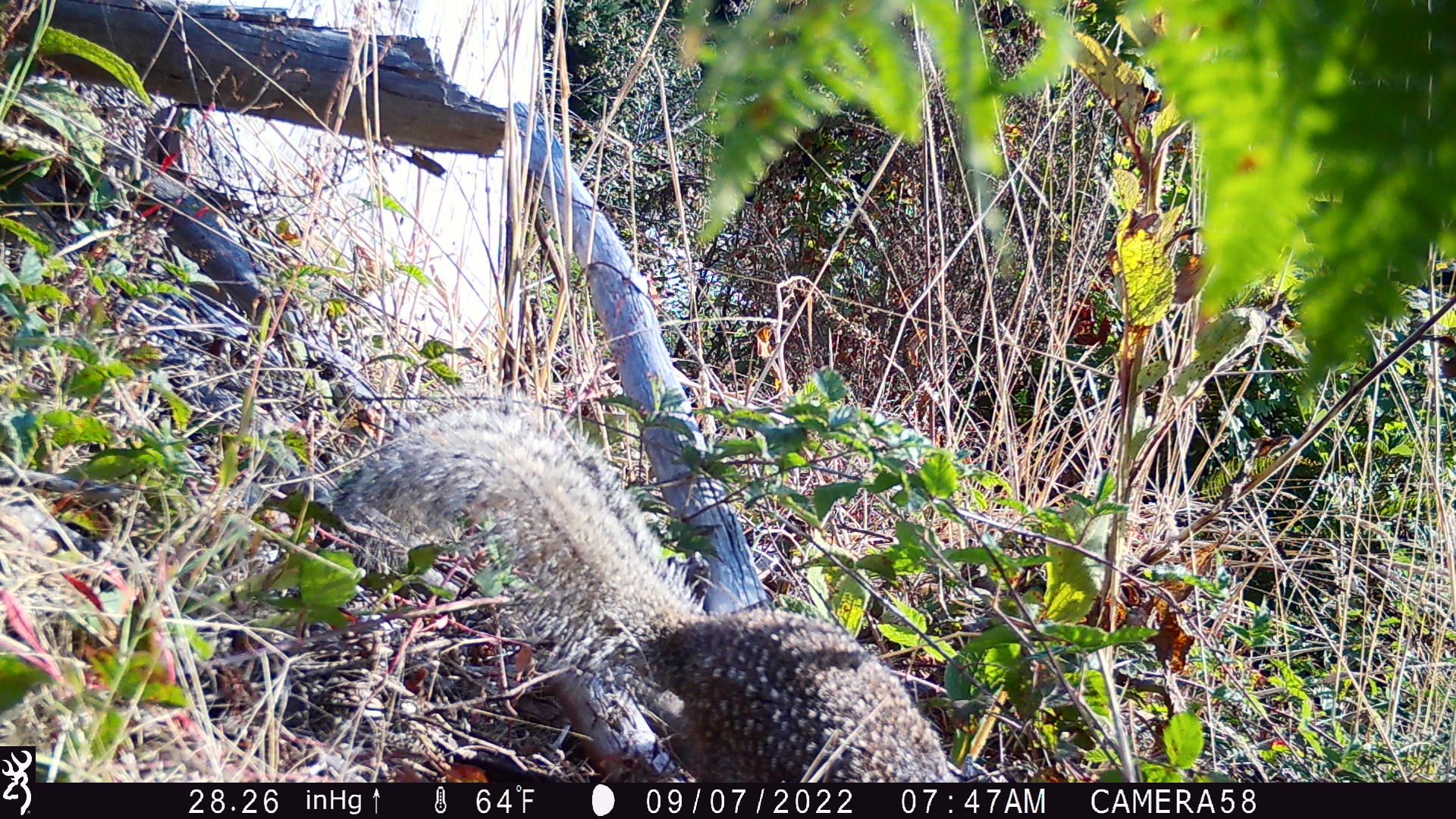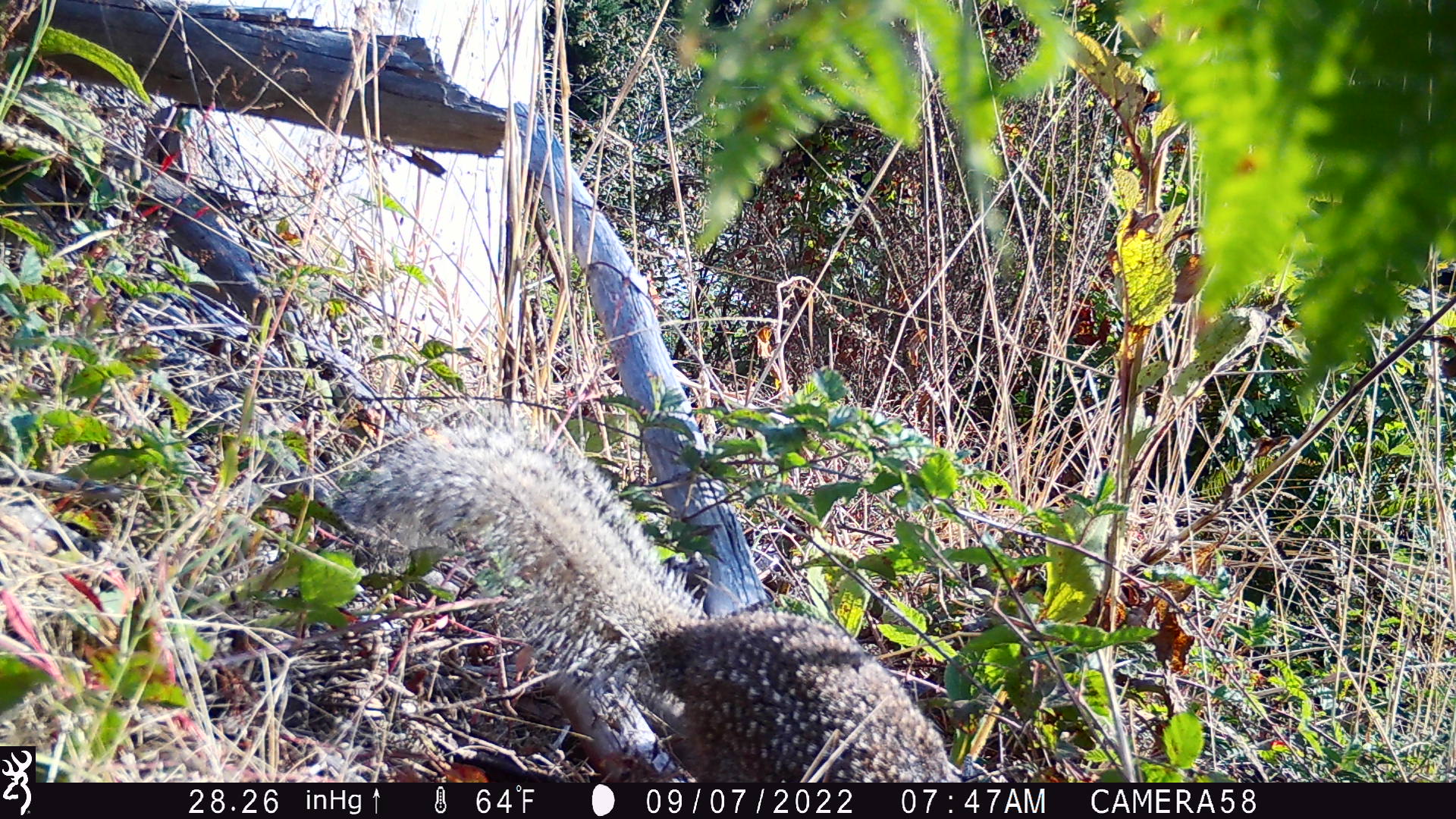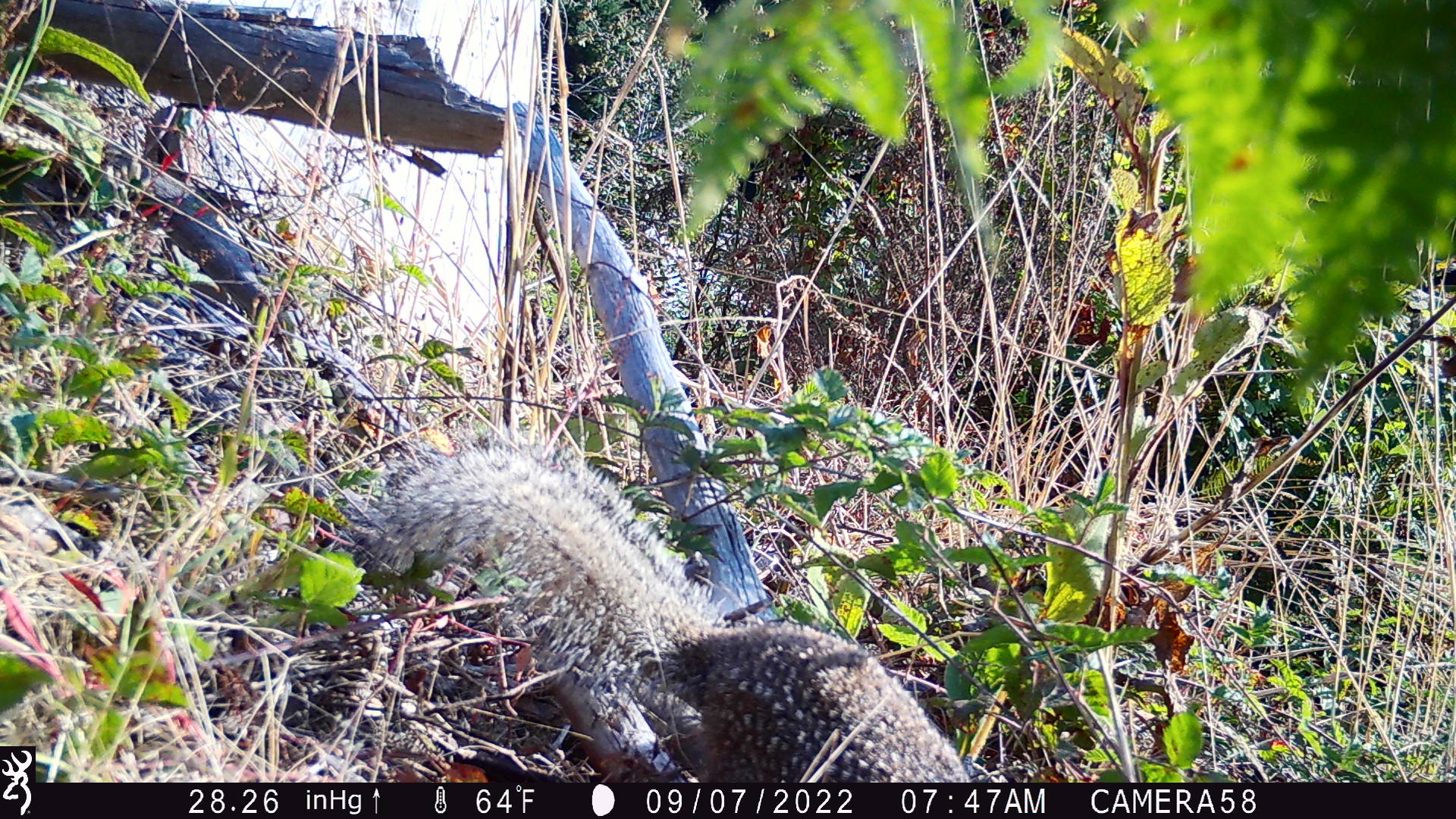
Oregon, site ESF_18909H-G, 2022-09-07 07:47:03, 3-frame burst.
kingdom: Animalia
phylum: Chordata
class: Mammalia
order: Rodentia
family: Sciuridae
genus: Otospermophilus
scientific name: Otospermophilus beecheyi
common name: california ground squirrel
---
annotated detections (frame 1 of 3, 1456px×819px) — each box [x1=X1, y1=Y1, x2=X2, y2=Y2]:
california ground squirrel: [x1=328, y1=384, x2=964, y2=779]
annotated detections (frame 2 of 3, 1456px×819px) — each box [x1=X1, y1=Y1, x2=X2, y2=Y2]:
california ground squirrel: [x1=316, y1=399, x2=973, y2=775]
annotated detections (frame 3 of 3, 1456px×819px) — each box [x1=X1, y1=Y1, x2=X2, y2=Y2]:
california ground squirrel: [x1=362, y1=415, x2=979, y2=778]